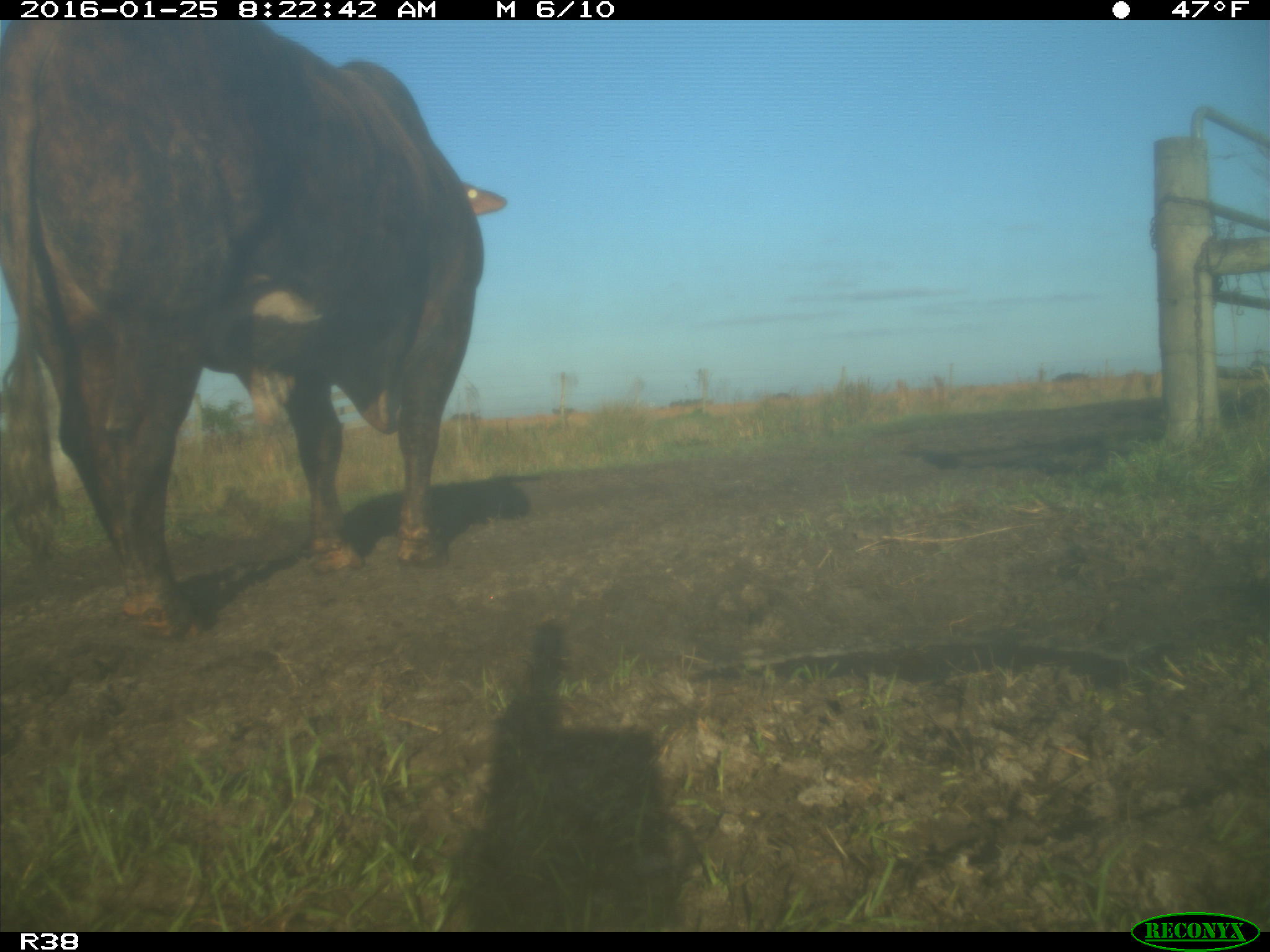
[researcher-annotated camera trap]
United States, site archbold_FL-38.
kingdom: Animalia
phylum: Chordata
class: Mammalia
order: Artiodactyla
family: Bovidae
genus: Bos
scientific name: Bos taurus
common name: domestic cow